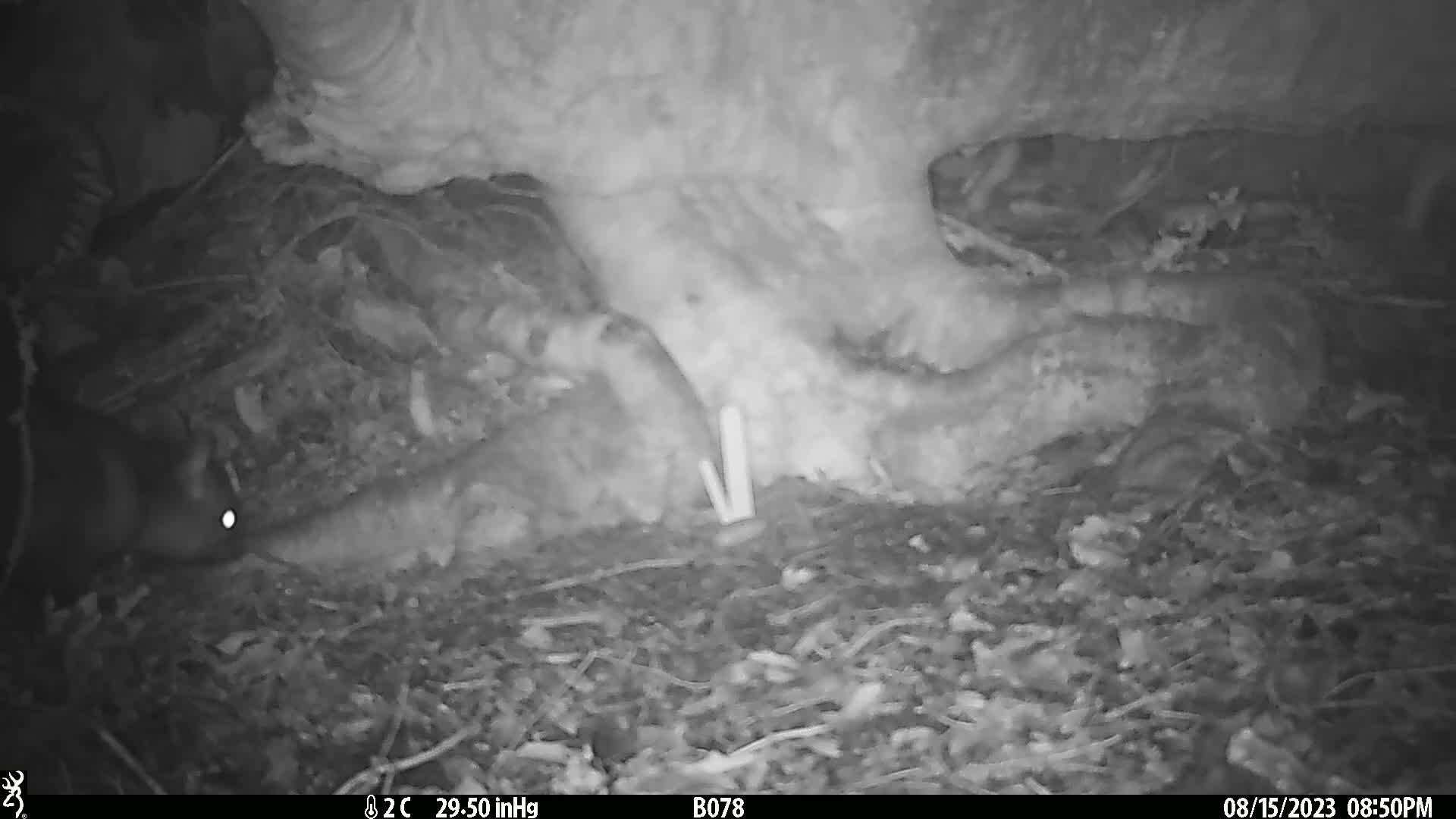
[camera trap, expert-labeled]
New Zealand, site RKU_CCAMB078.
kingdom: Animalia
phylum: Chordata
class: Mammalia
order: Diprotodontia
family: Phalangeridae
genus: Trichosurus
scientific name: Trichosurus vulpecula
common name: common brushtail possum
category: possum